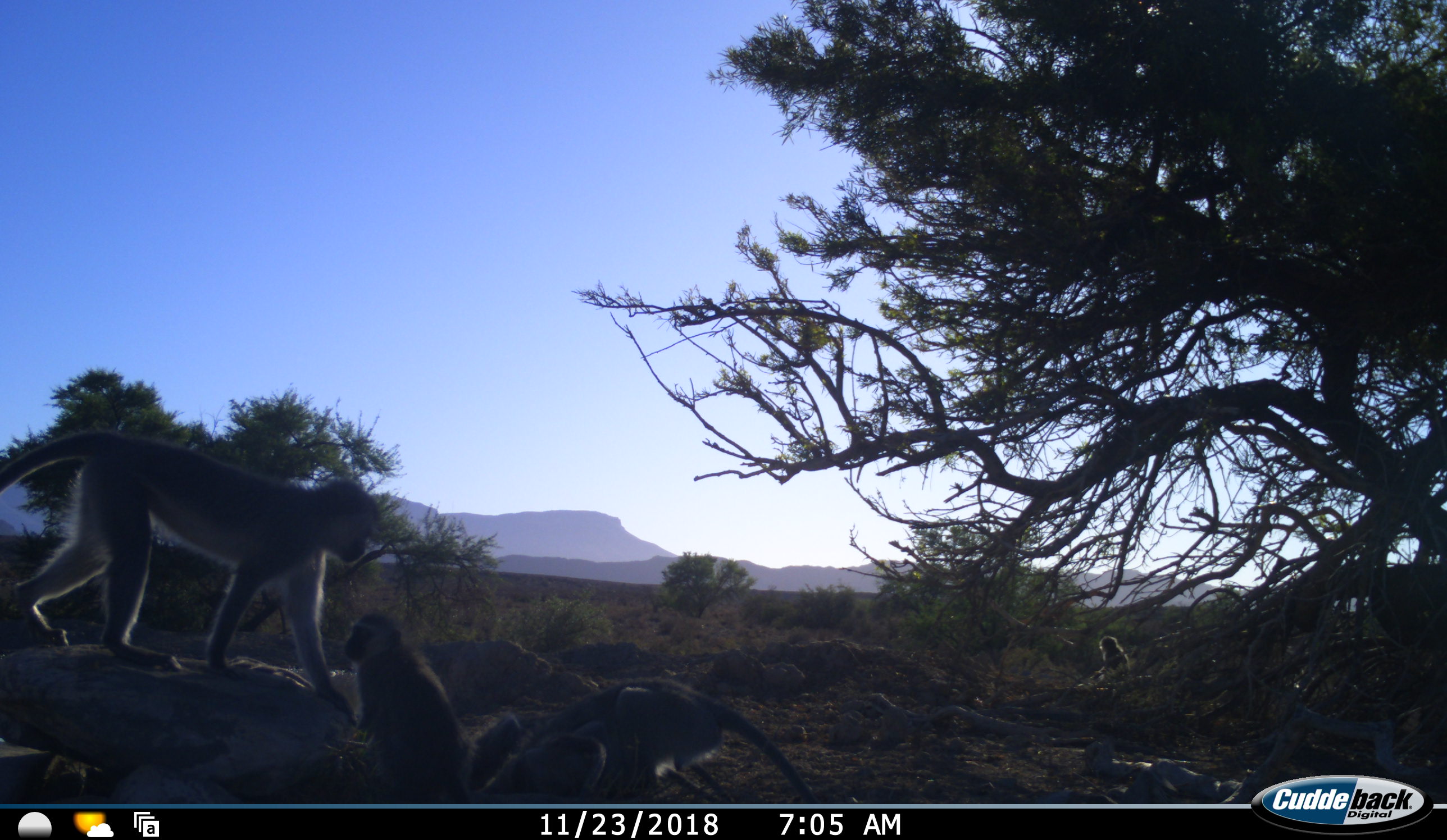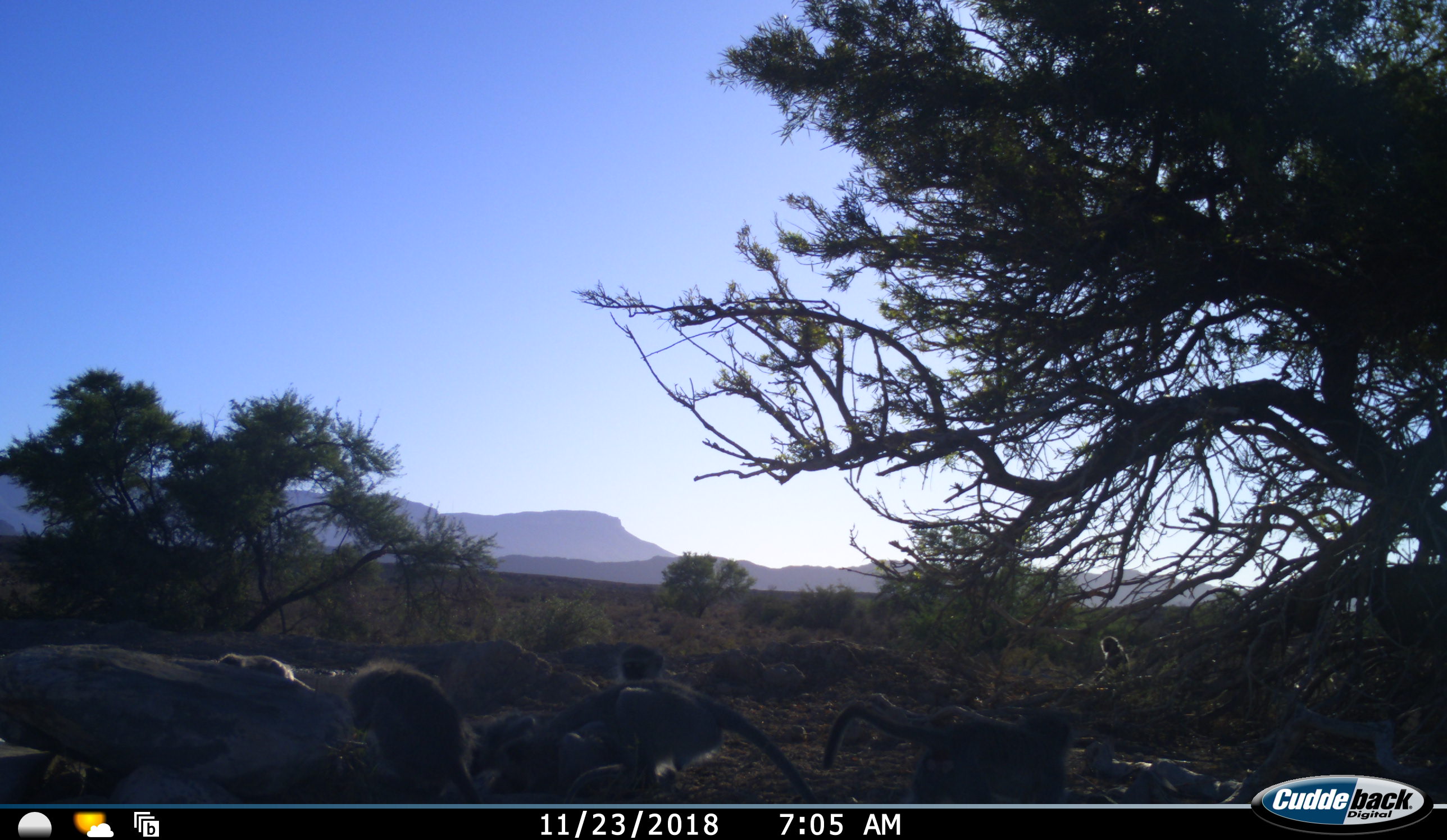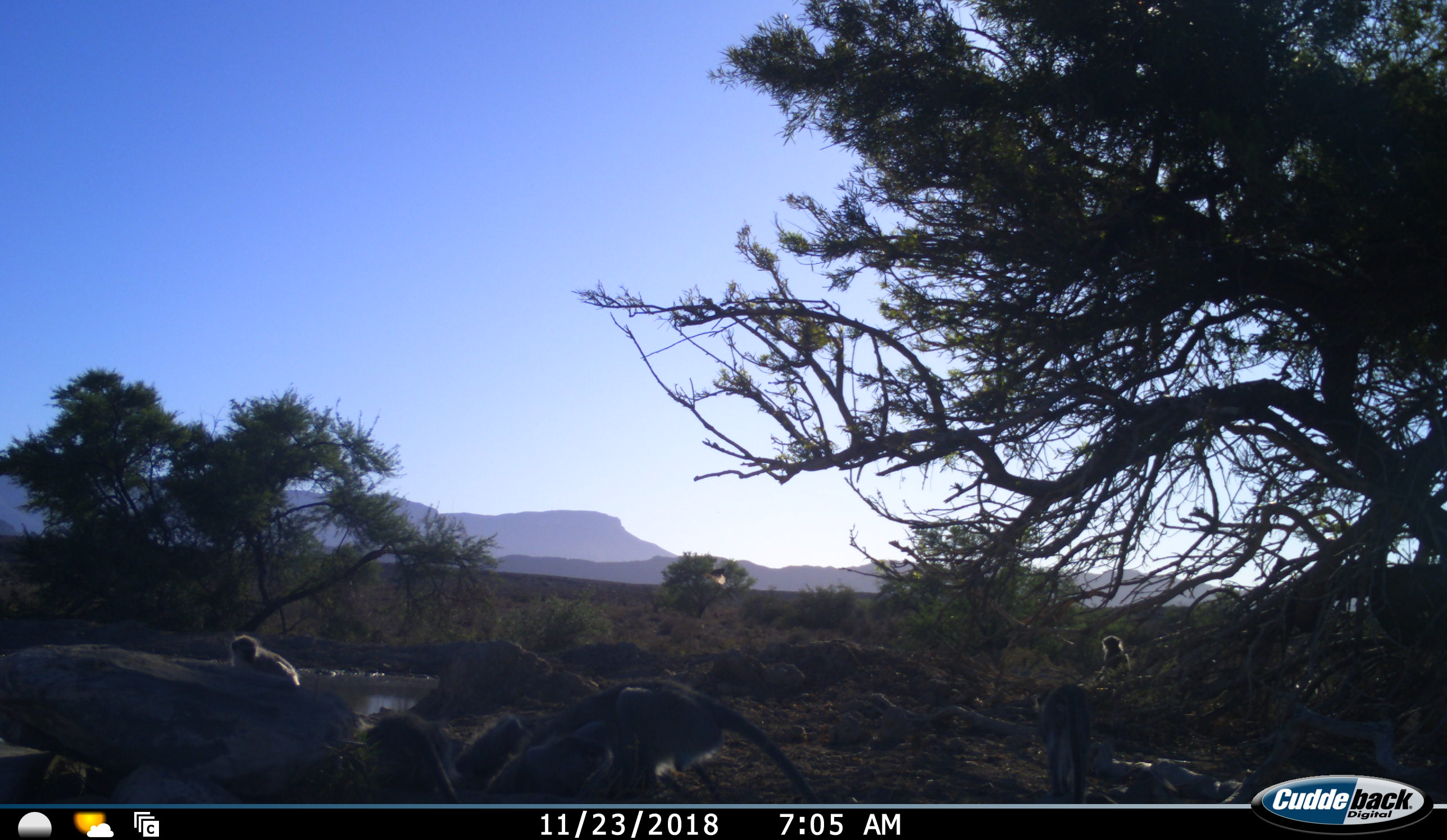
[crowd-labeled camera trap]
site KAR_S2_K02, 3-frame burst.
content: unidentified animal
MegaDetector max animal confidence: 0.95